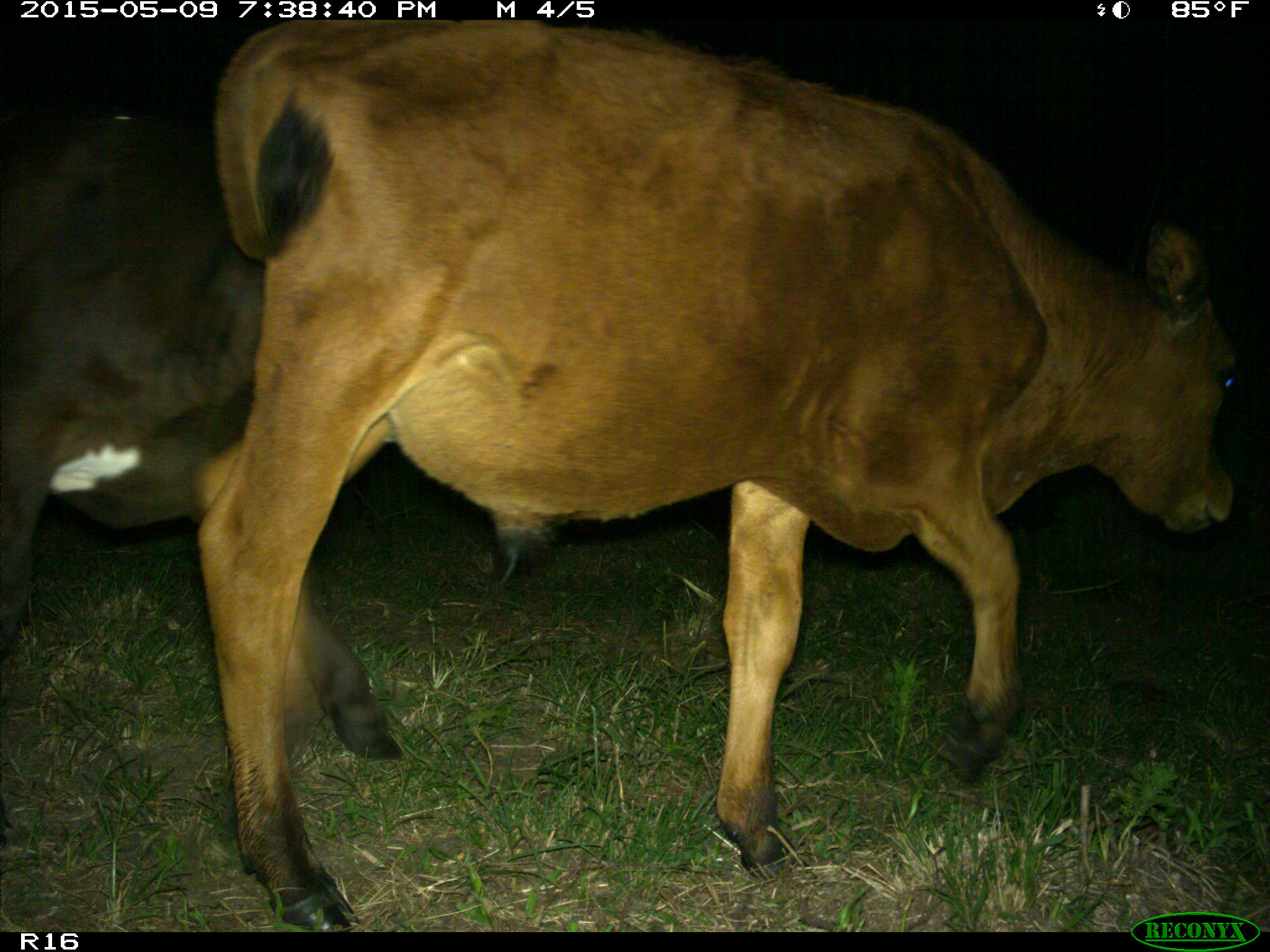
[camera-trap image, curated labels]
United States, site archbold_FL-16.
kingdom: Animalia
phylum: Chordata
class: Mammalia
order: Artiodactyla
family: Bovidae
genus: Bos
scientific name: Bos taurus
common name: domestic cow